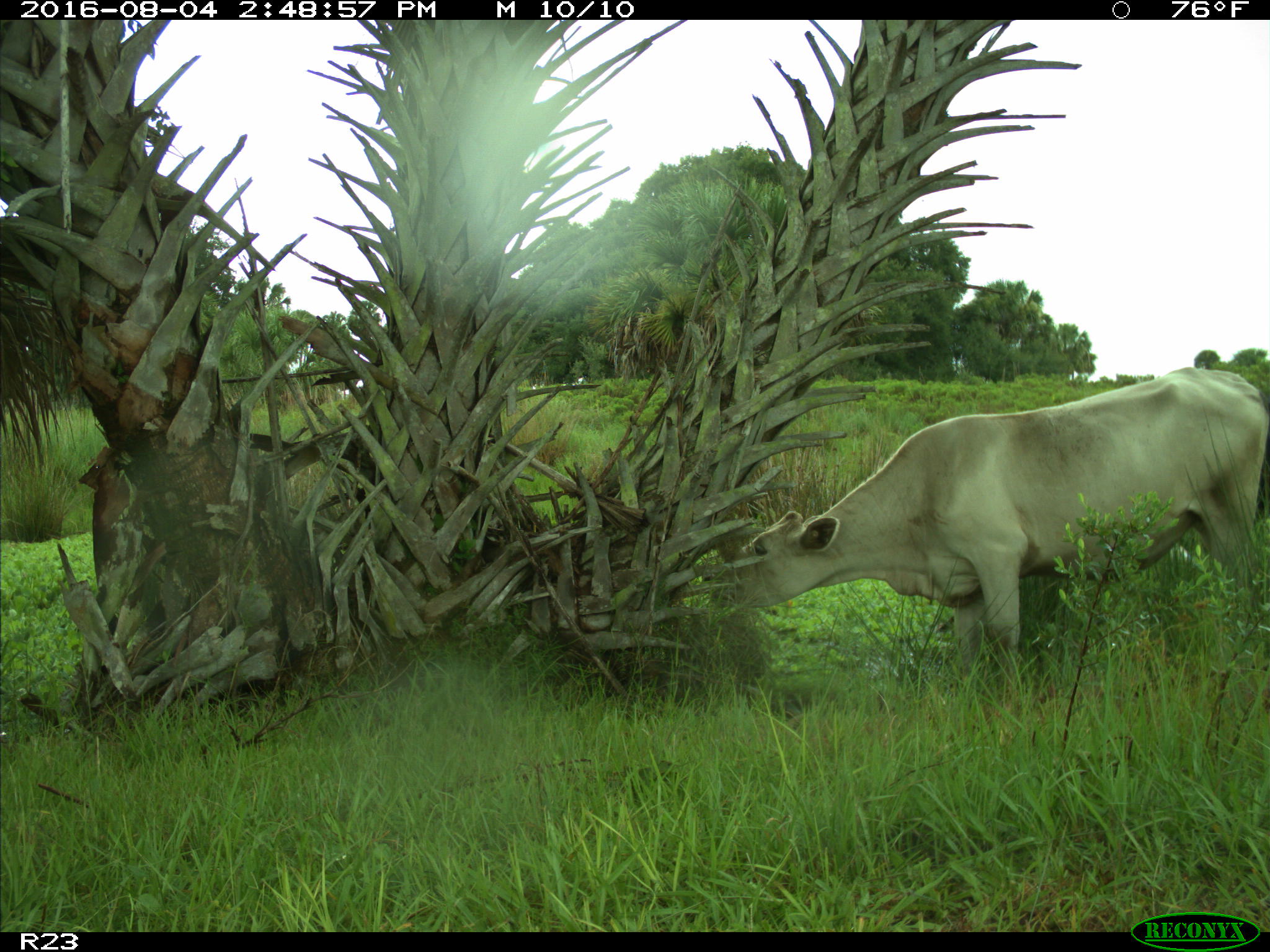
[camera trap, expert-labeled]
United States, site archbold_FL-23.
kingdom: Animalia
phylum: Chordata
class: Mammalia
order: Artiodactyla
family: Bovidae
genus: Bos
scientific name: Bos taurus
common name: domestic cow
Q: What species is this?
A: Bos taurus (domestic cow).